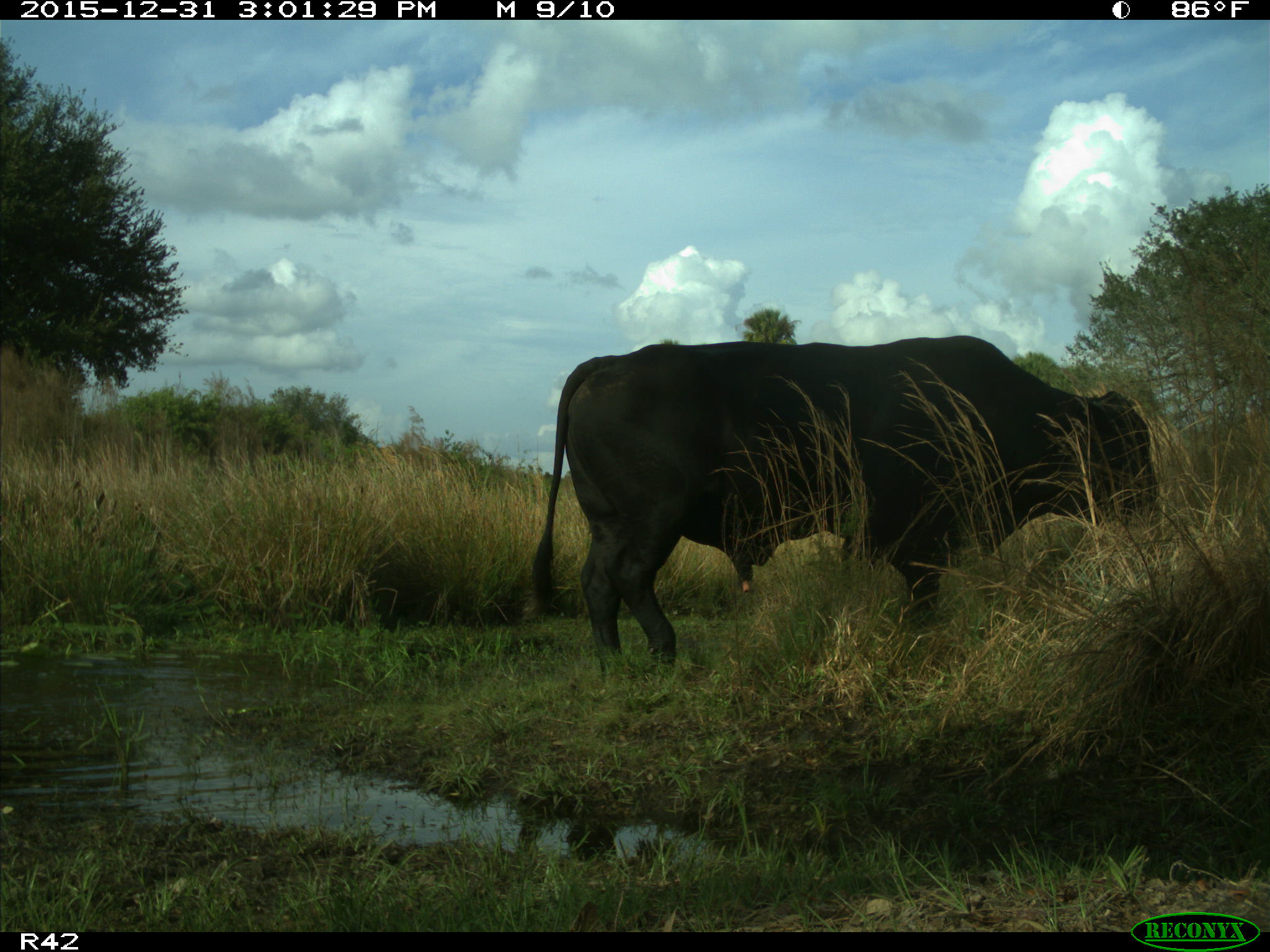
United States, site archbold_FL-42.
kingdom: Animalia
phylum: Chordata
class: Mammalia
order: Artiodactyla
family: Bovidae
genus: Bos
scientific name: Bos taurus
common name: domestic cow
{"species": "Bos taurus (domestic cow)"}